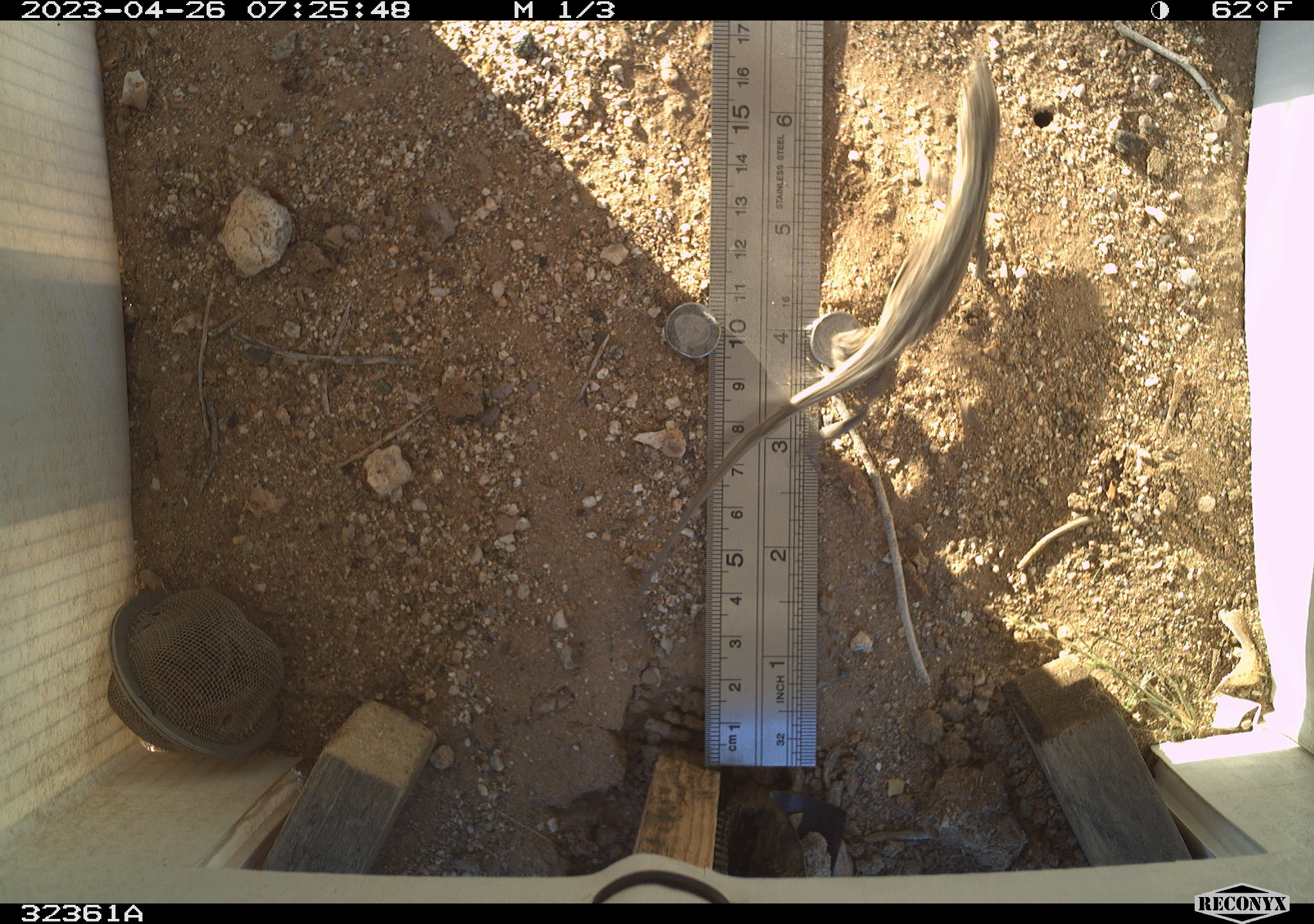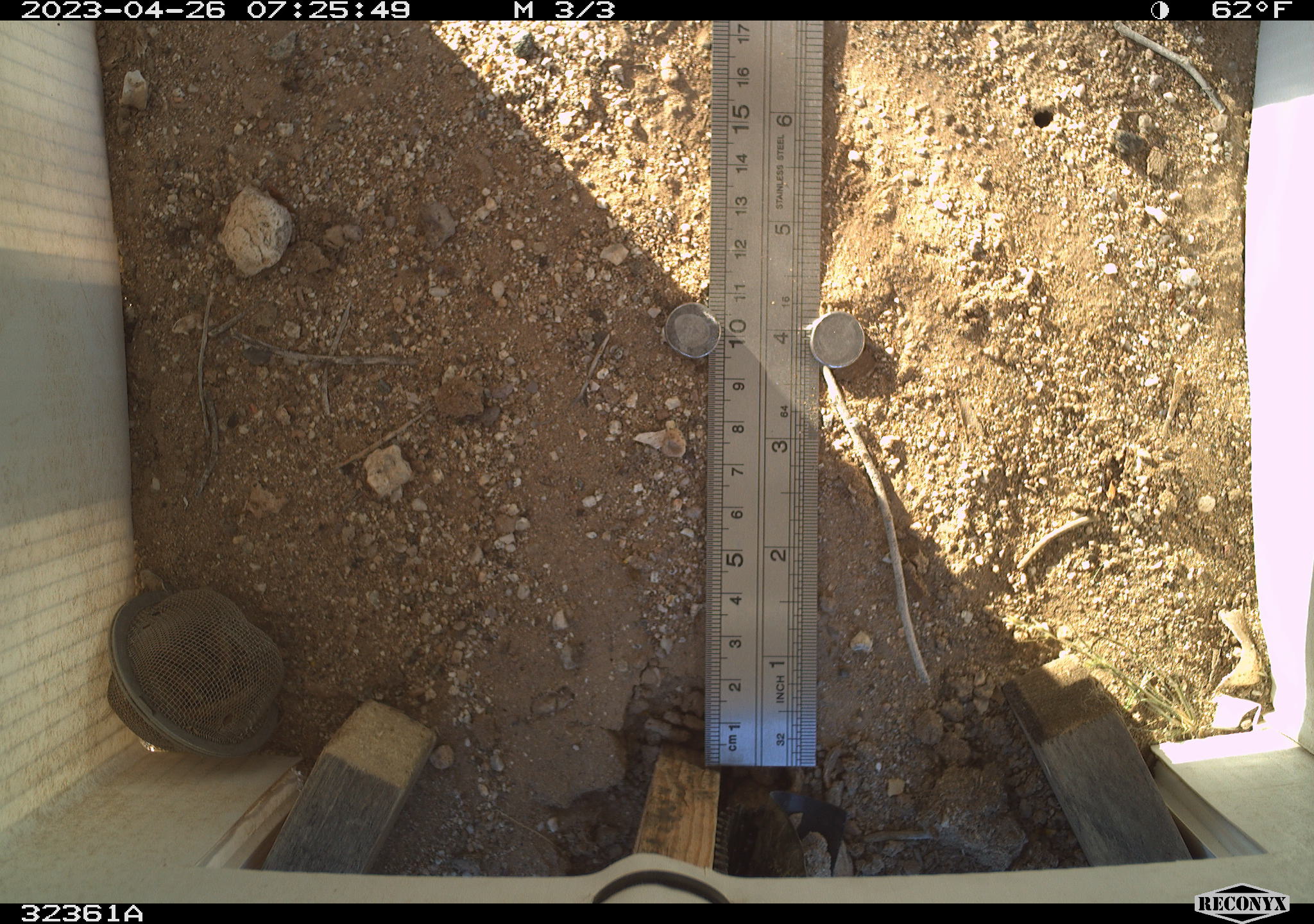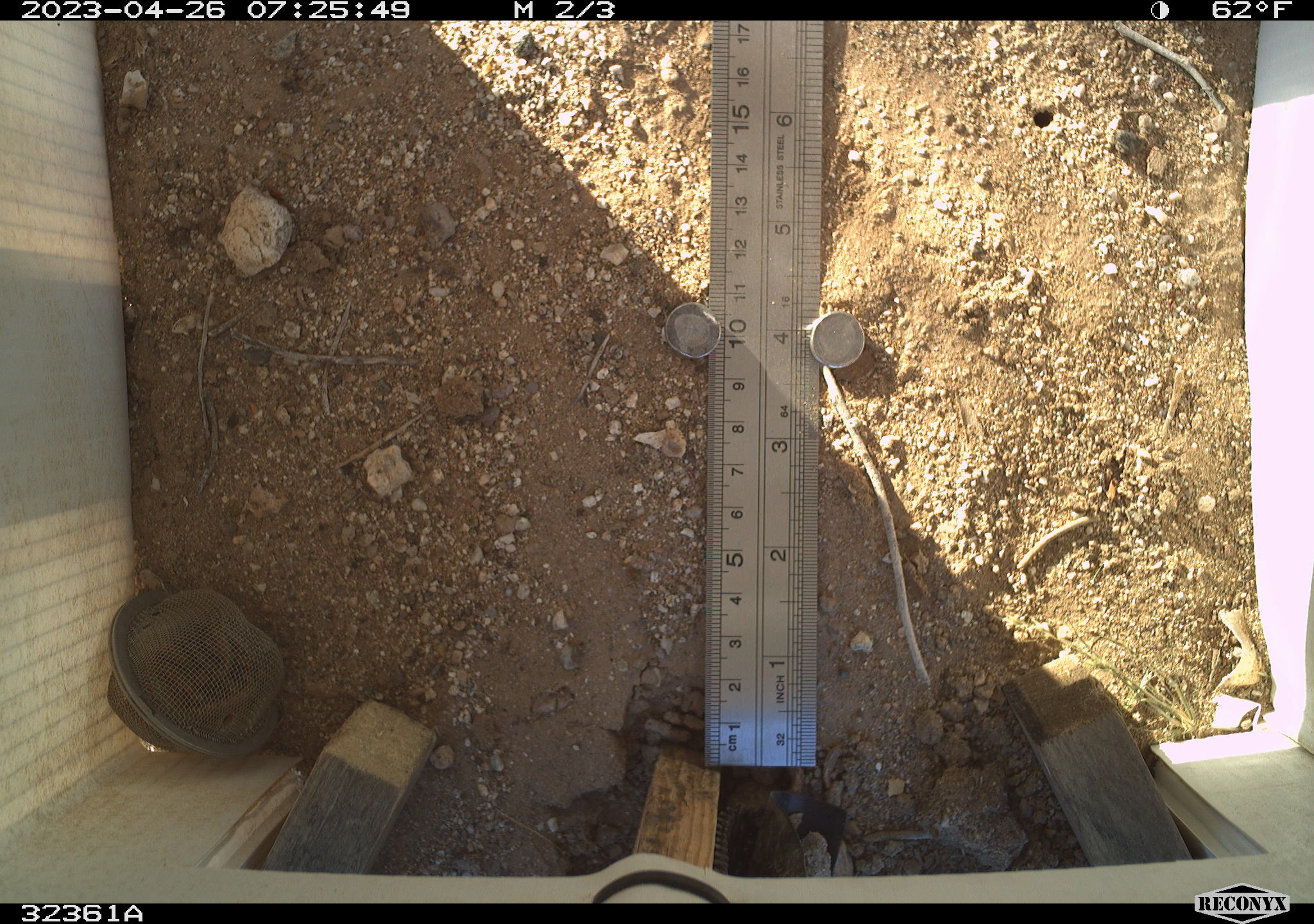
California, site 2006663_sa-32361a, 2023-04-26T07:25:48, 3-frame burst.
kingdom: Animalia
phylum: Chordata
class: Reptilia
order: Squamata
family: Phrynosomatidae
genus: Sceloporus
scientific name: Sceloporus graciosus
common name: common sagebrush lizard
Common sagebrush lizard (Sceloporus graciosus).